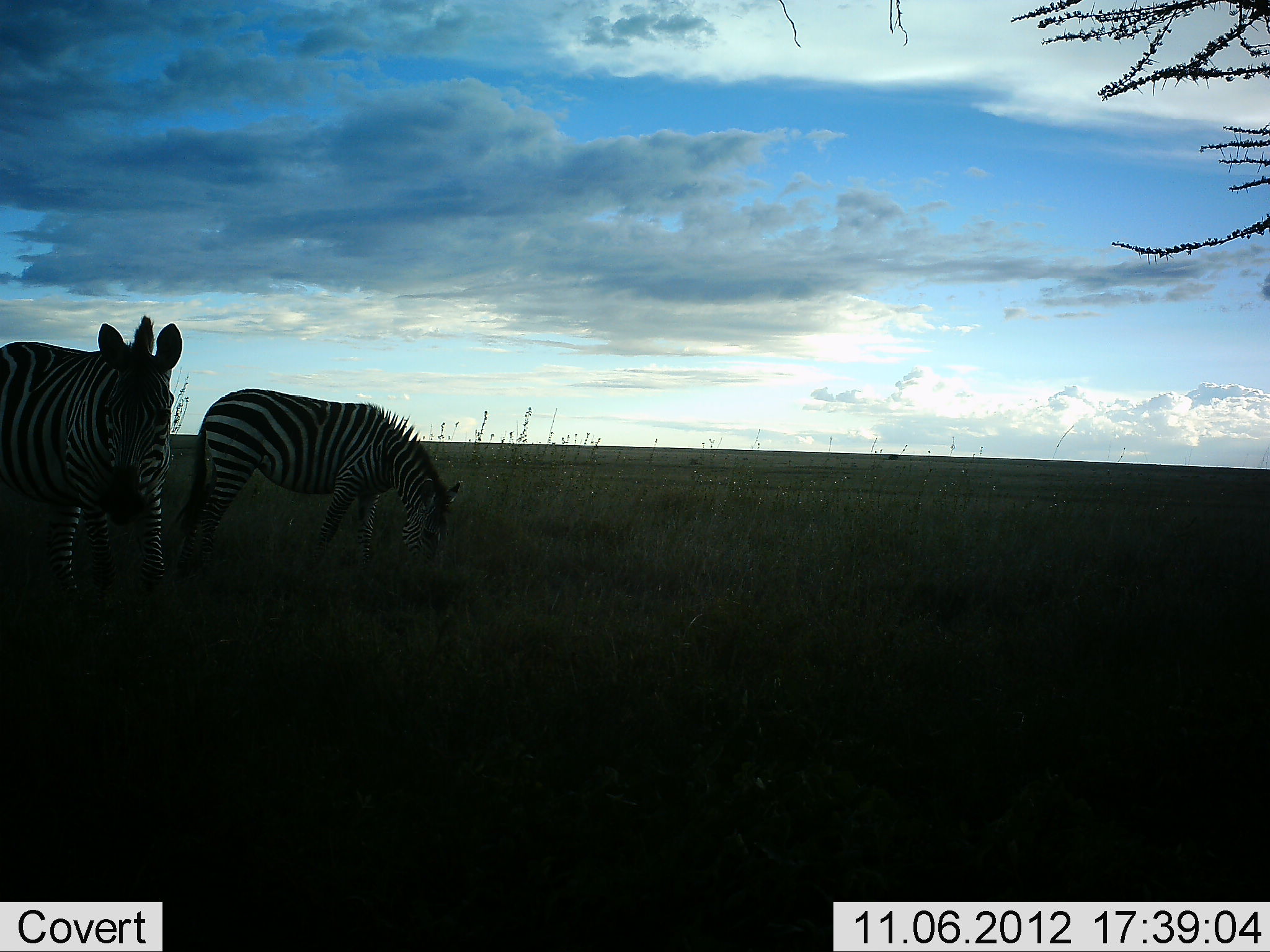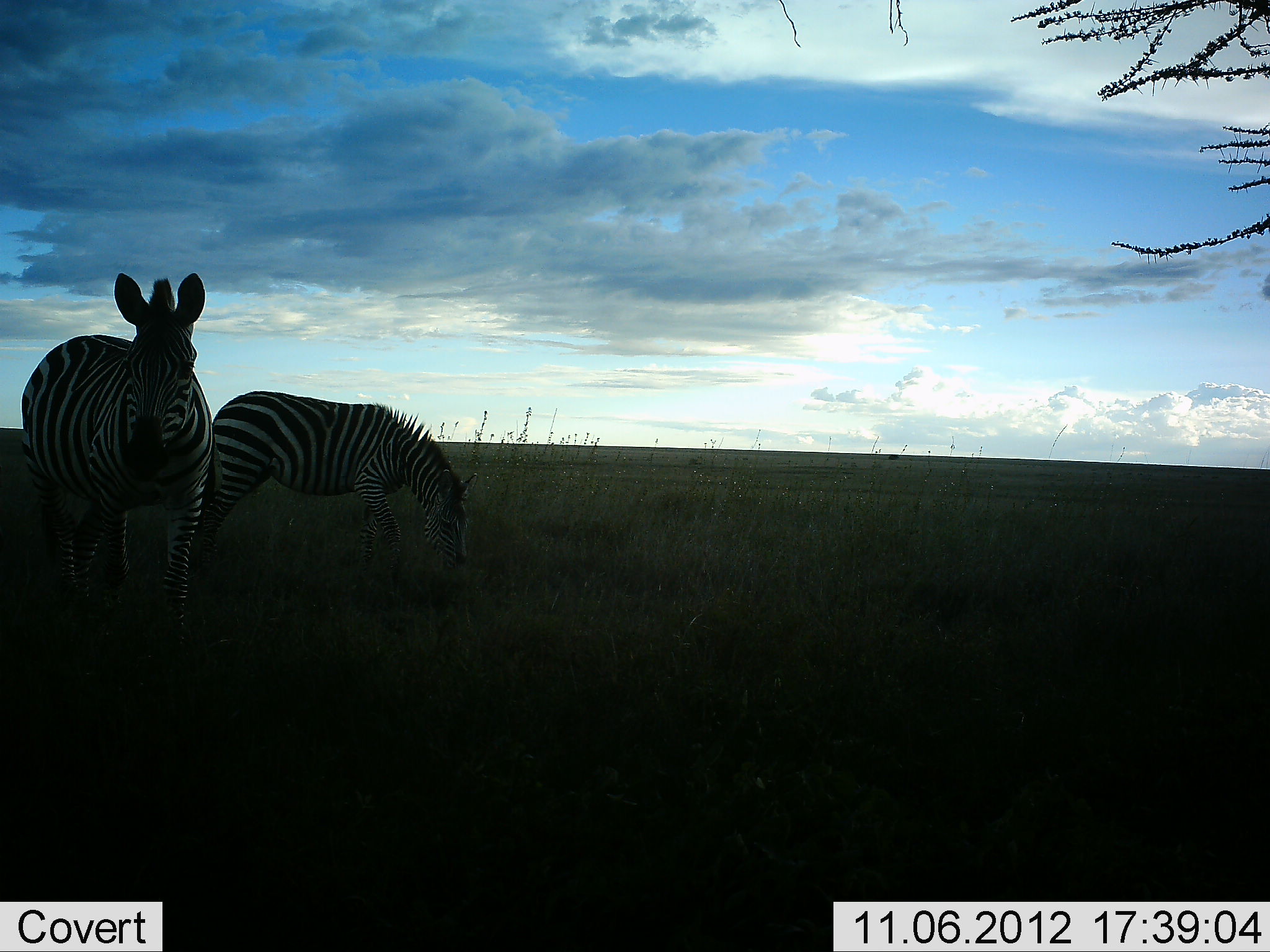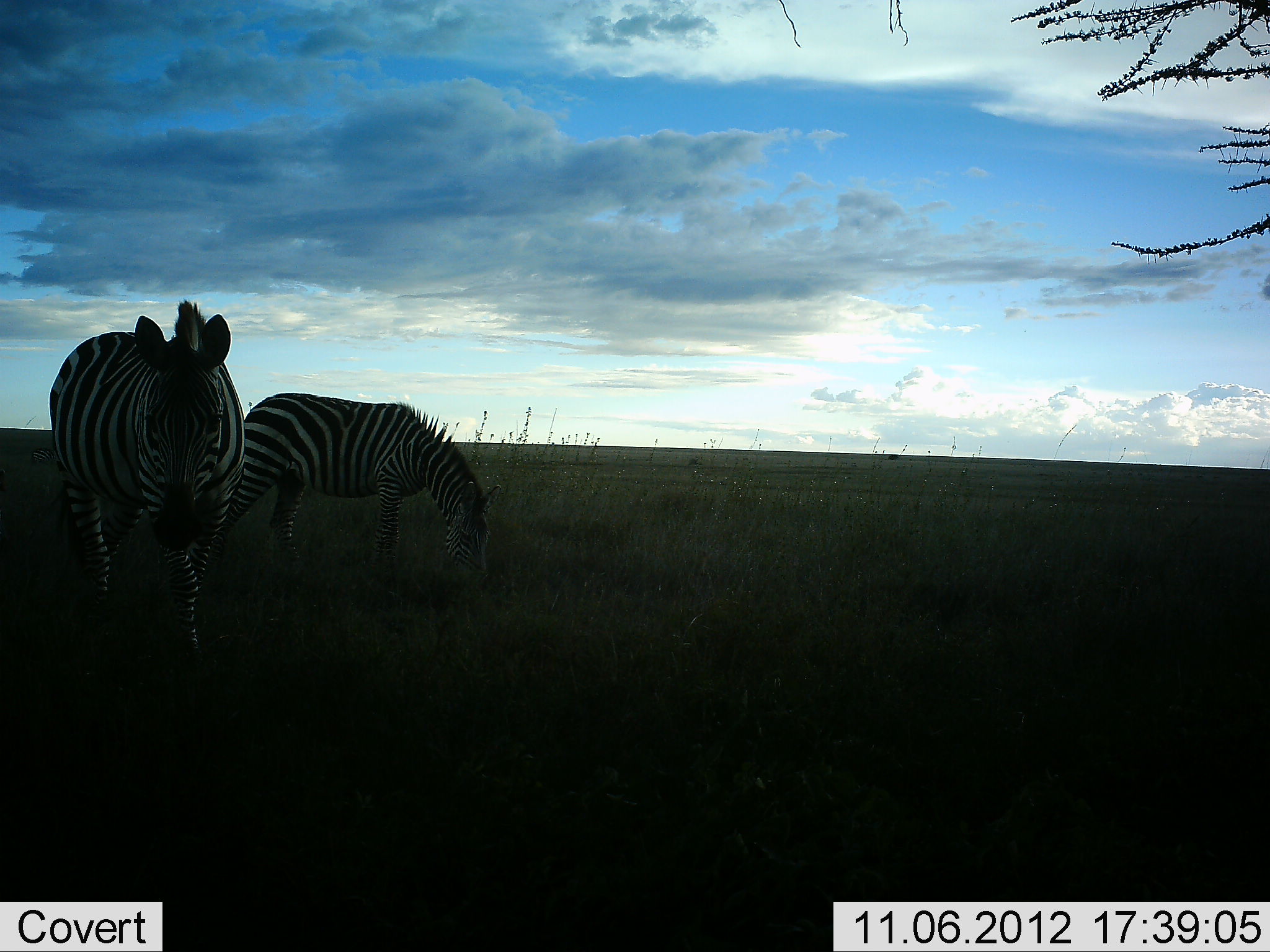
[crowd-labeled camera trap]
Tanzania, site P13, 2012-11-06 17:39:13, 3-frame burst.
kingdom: Animalia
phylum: Chordata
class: Mammalia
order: Perissodactyla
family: Equidae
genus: Equus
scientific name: Equus quagga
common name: plains zebra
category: zebra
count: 2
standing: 40%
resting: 0%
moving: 80%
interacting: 0%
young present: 0%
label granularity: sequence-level